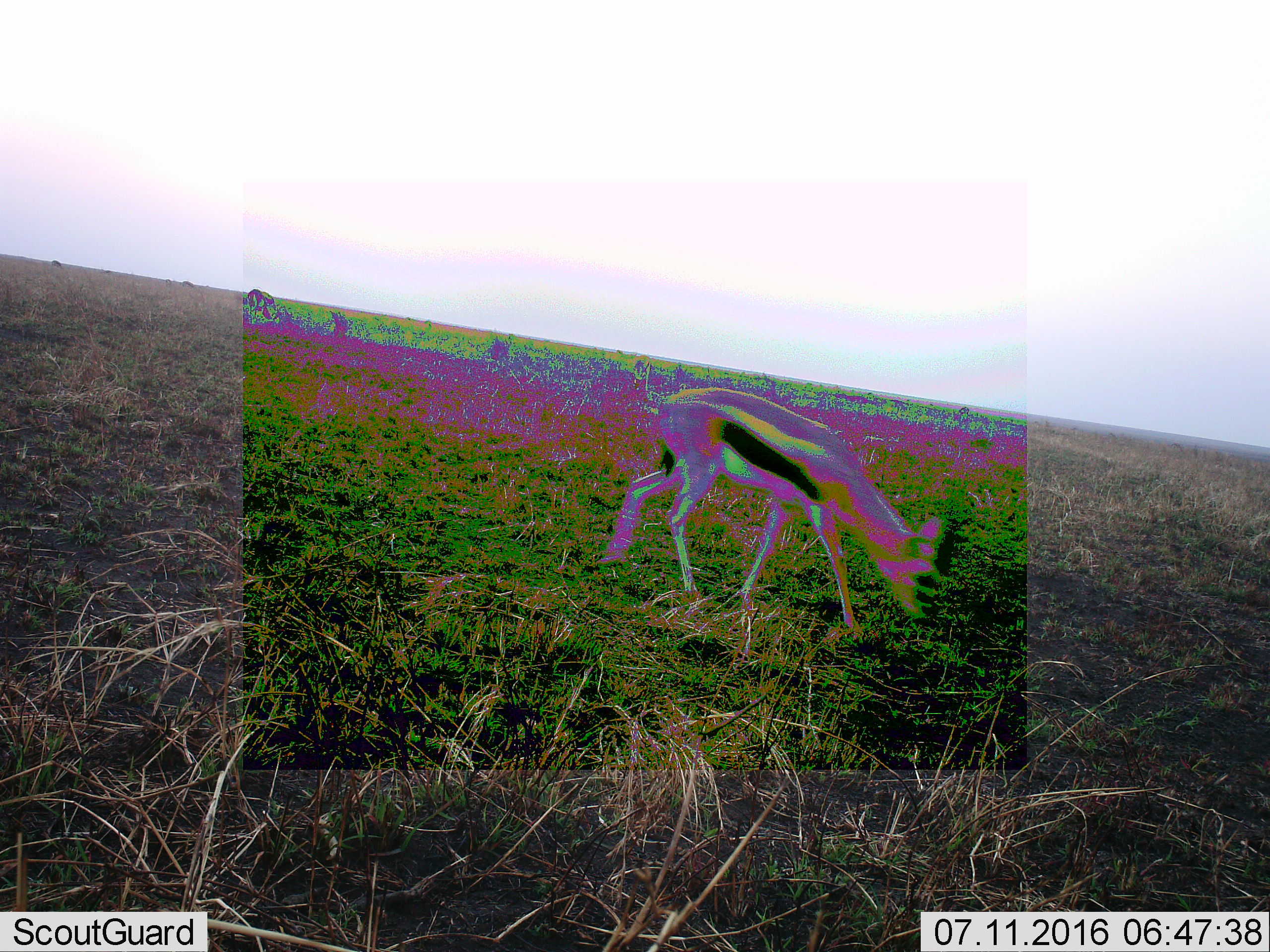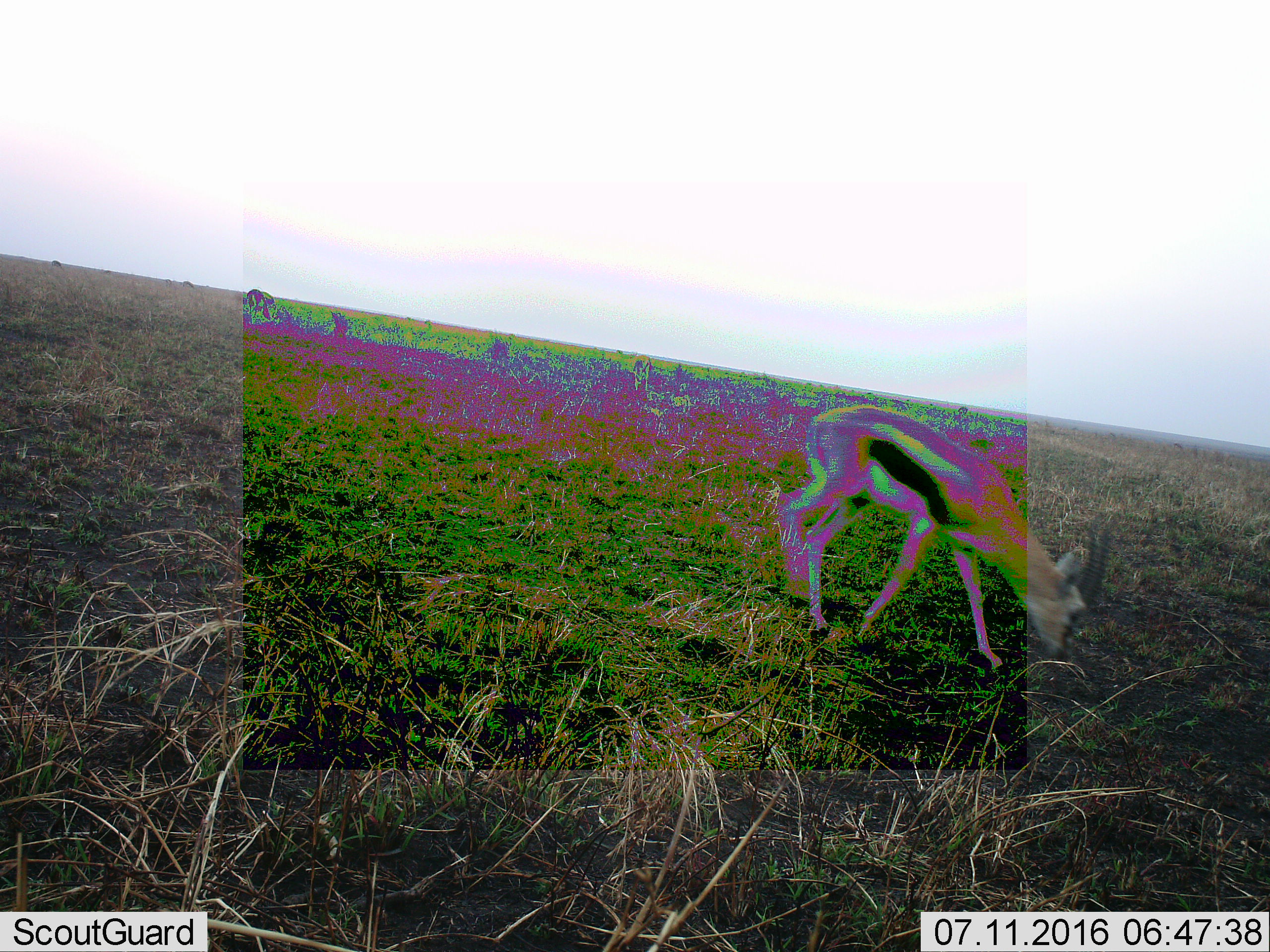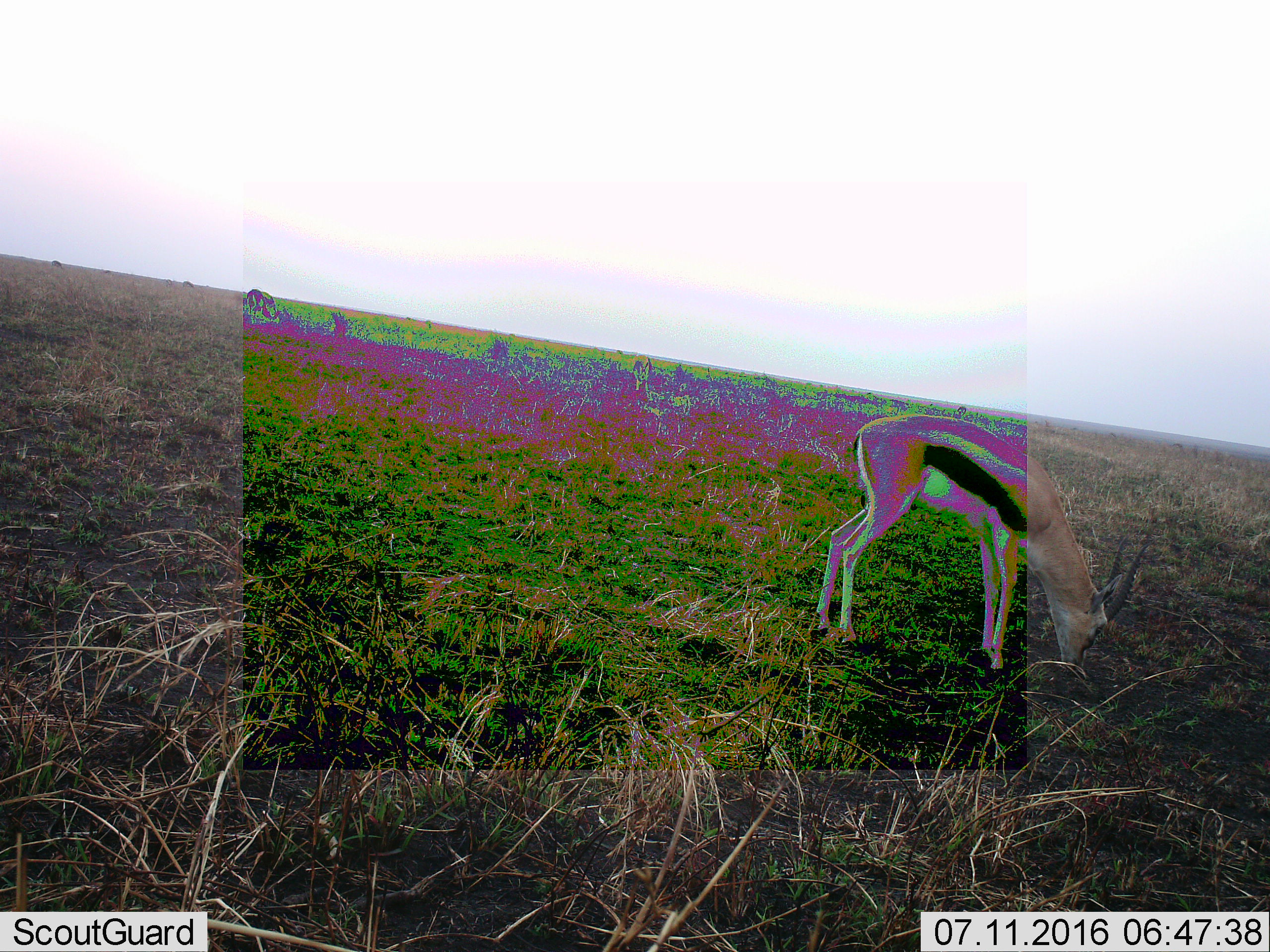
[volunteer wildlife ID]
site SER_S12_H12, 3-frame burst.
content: unidentified animal